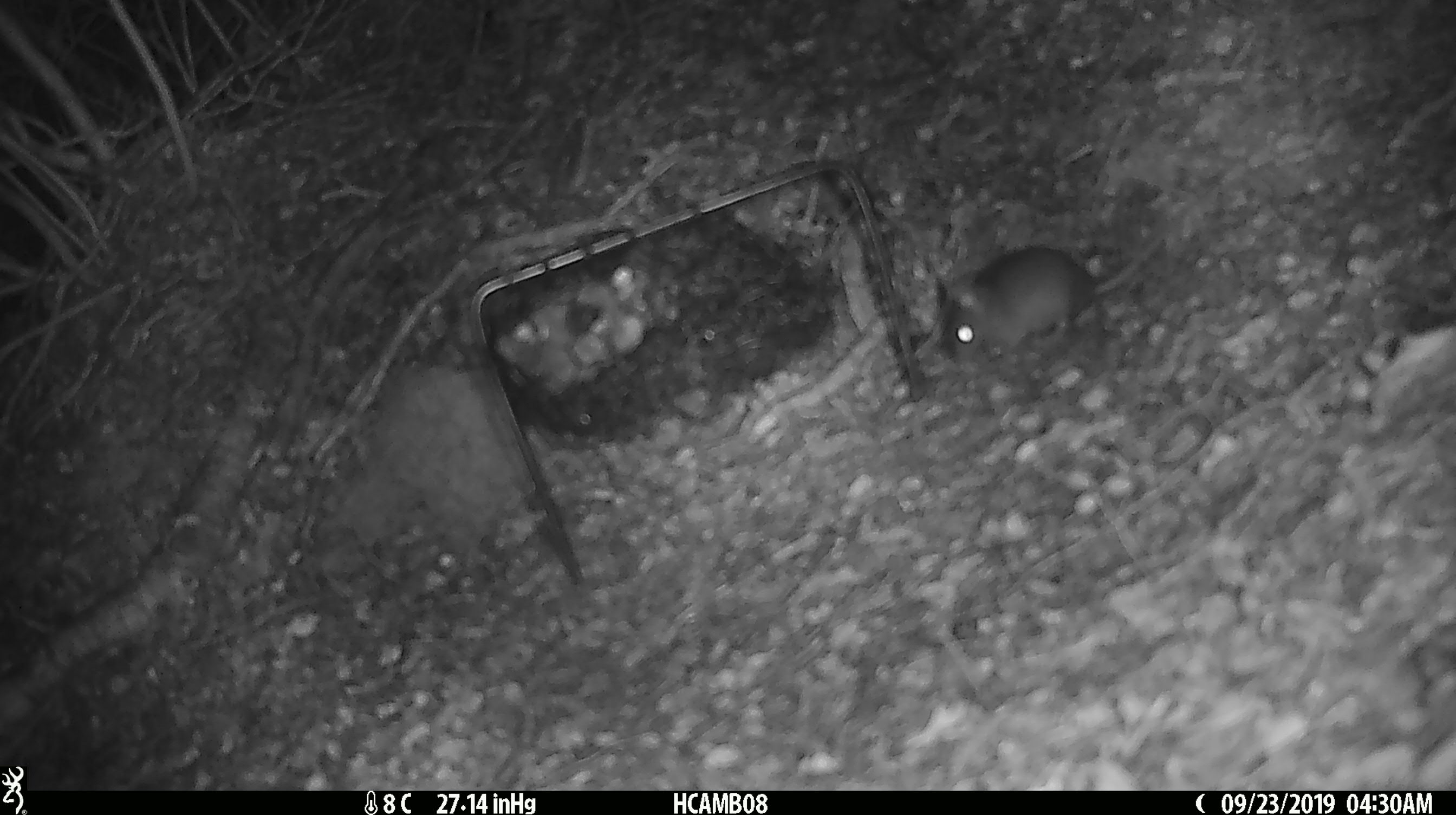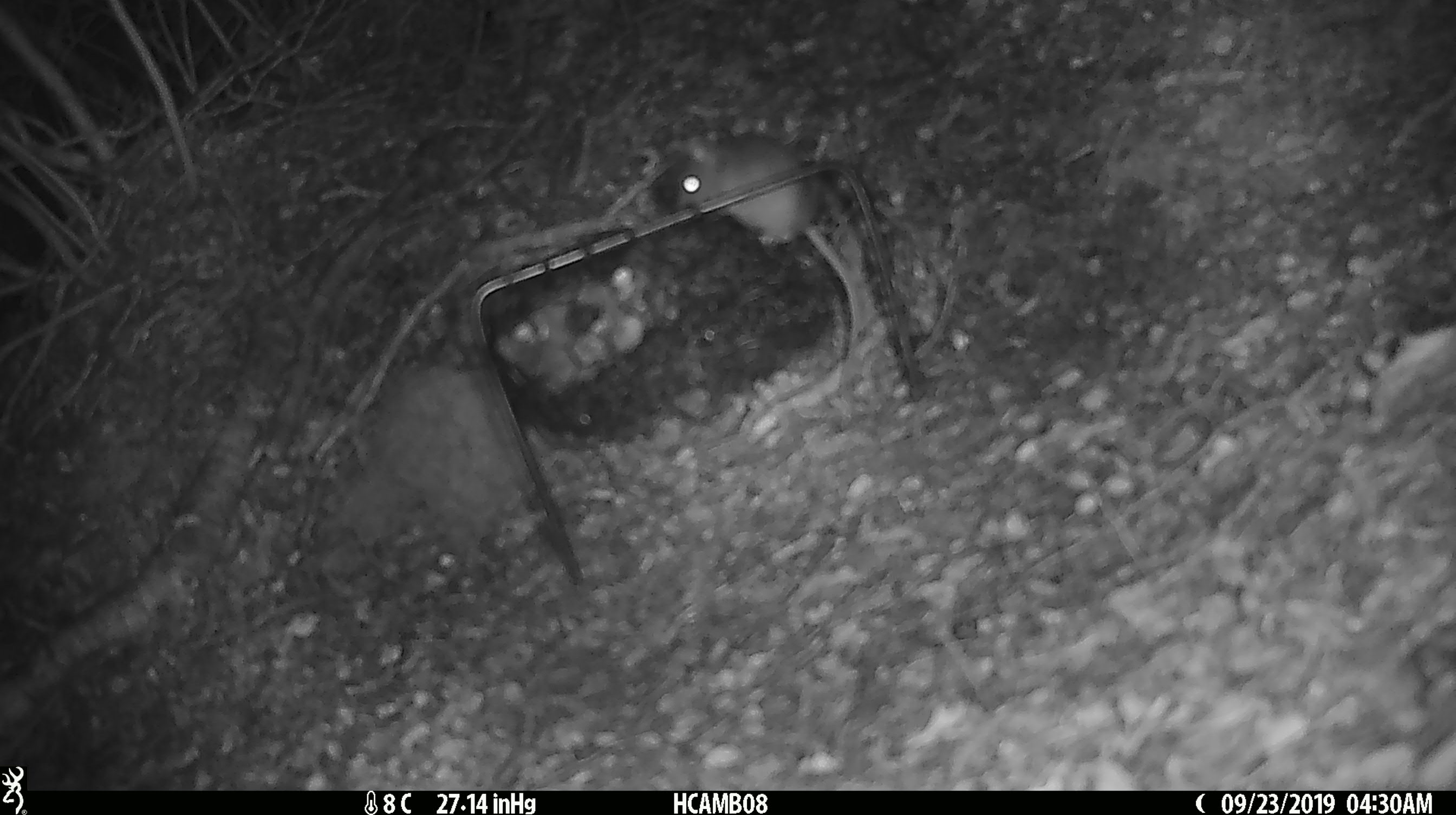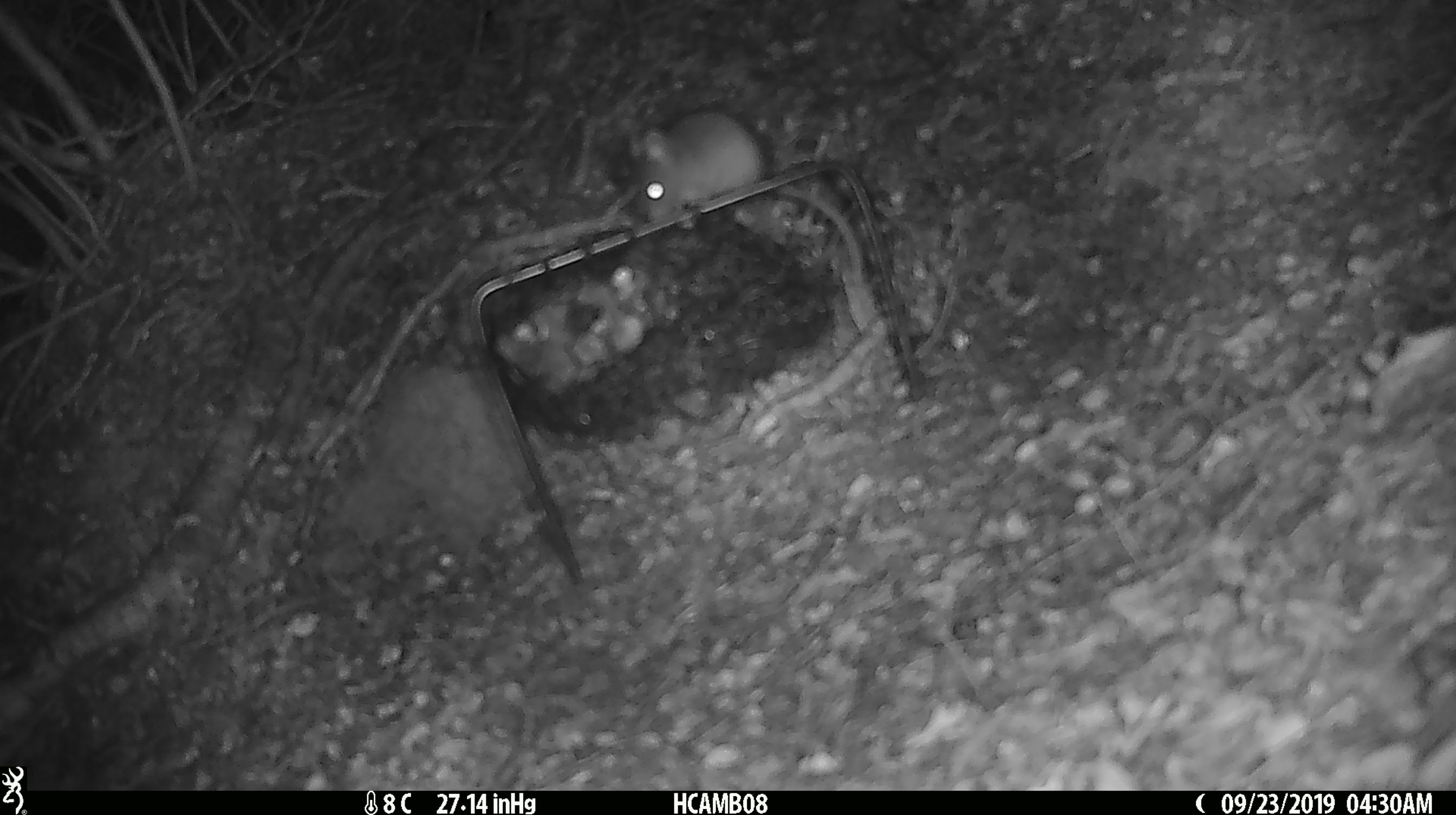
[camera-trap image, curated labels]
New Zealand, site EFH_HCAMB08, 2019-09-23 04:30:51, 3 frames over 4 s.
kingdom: Animalia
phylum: Chordata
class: Mammalia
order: Rodentia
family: Muridae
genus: Mus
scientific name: Mus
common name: mouse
Mouse (Mus).